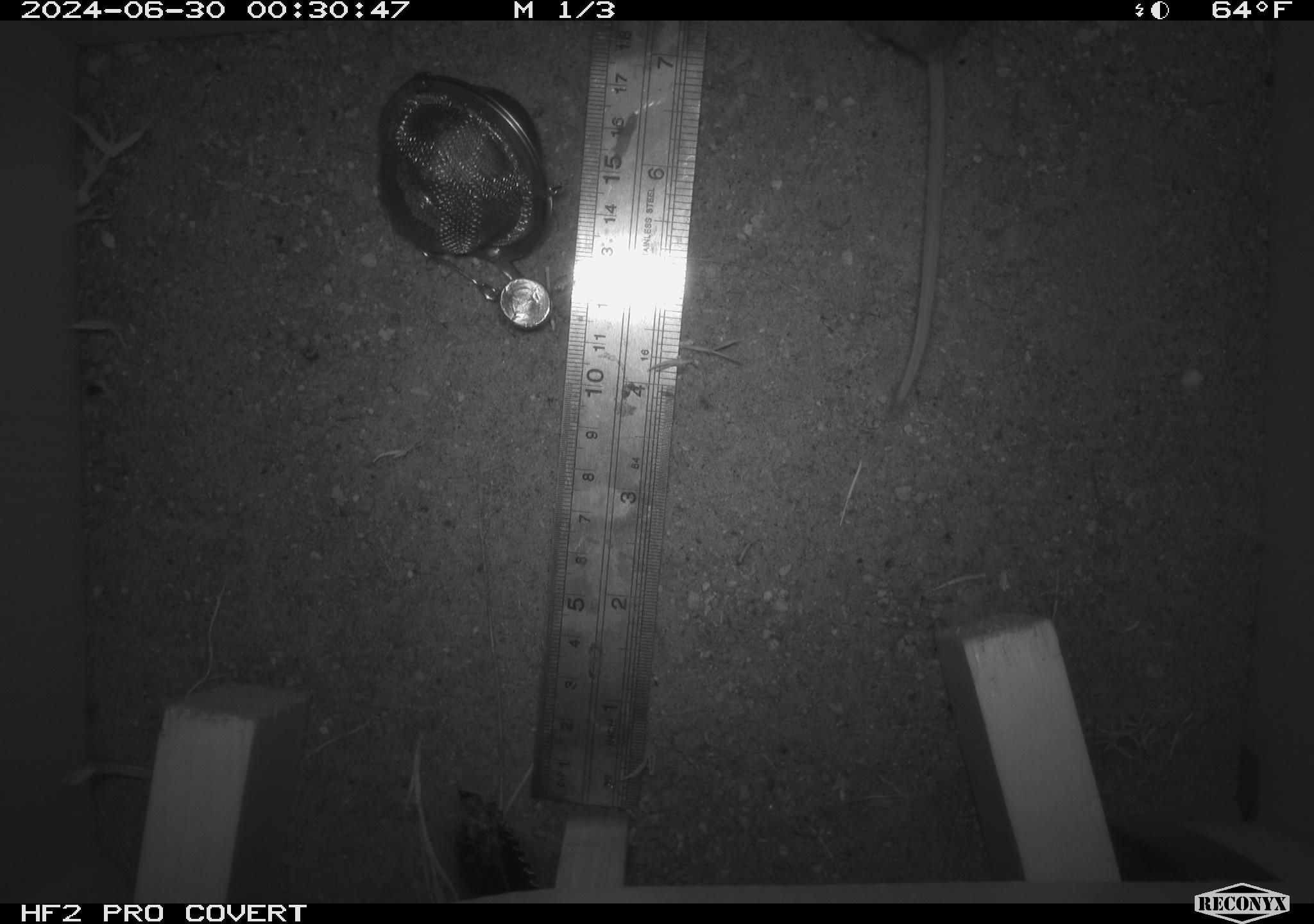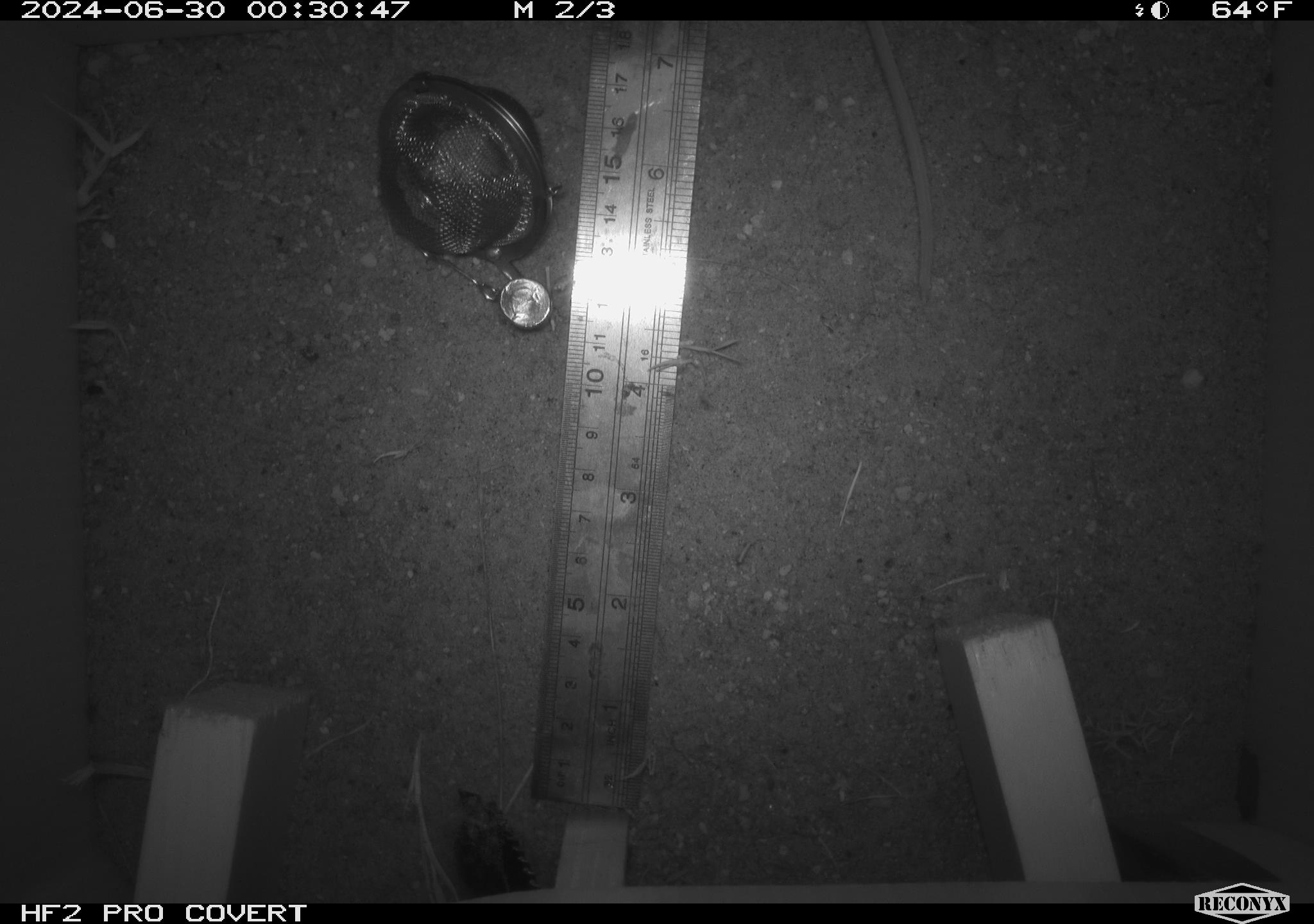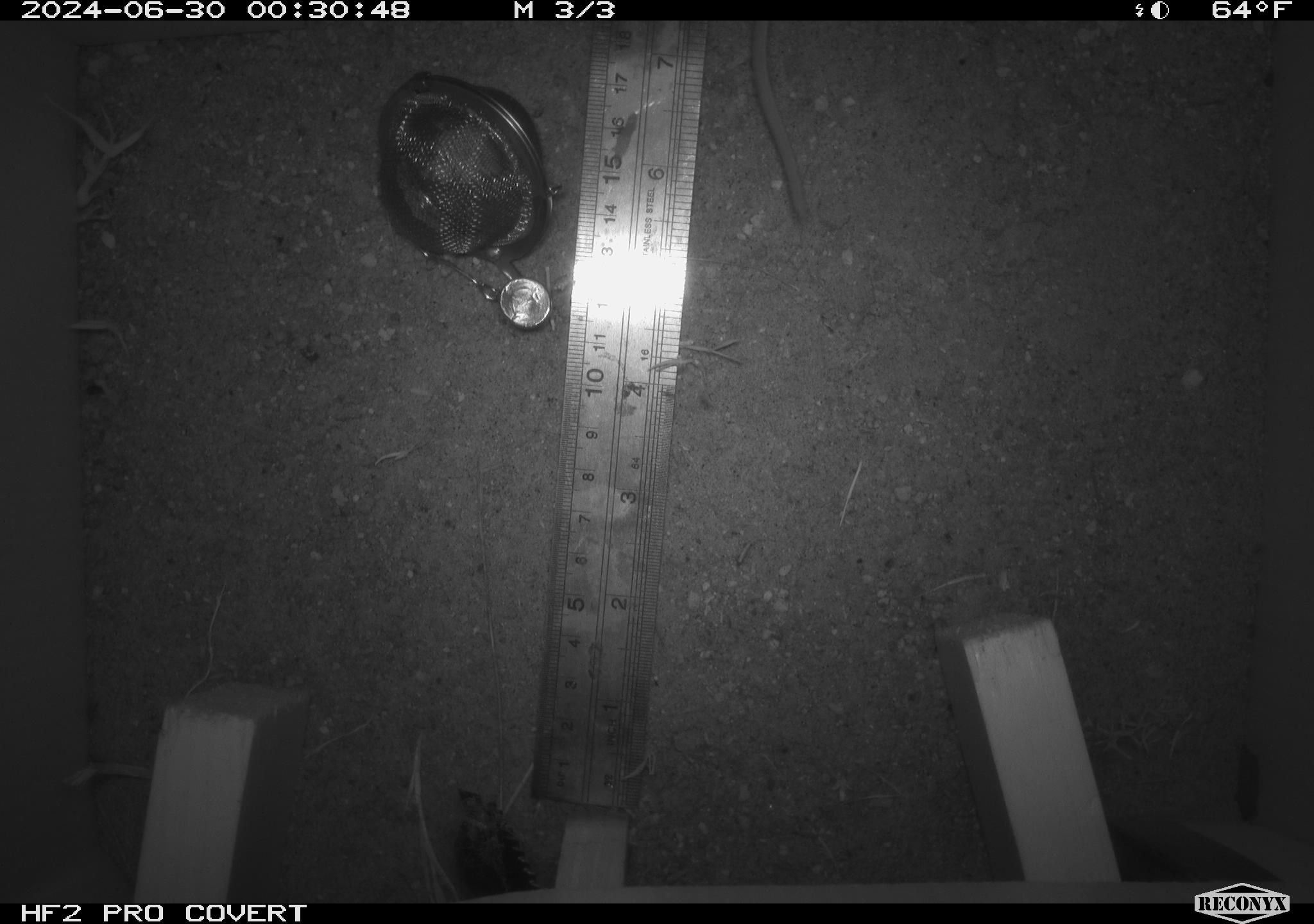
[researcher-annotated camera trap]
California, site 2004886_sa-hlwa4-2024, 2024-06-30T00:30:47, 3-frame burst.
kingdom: Animalia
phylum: Chordata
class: Mammalia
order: Rodentia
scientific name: Rodentia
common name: mouse species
Mouse species (Rodentia).